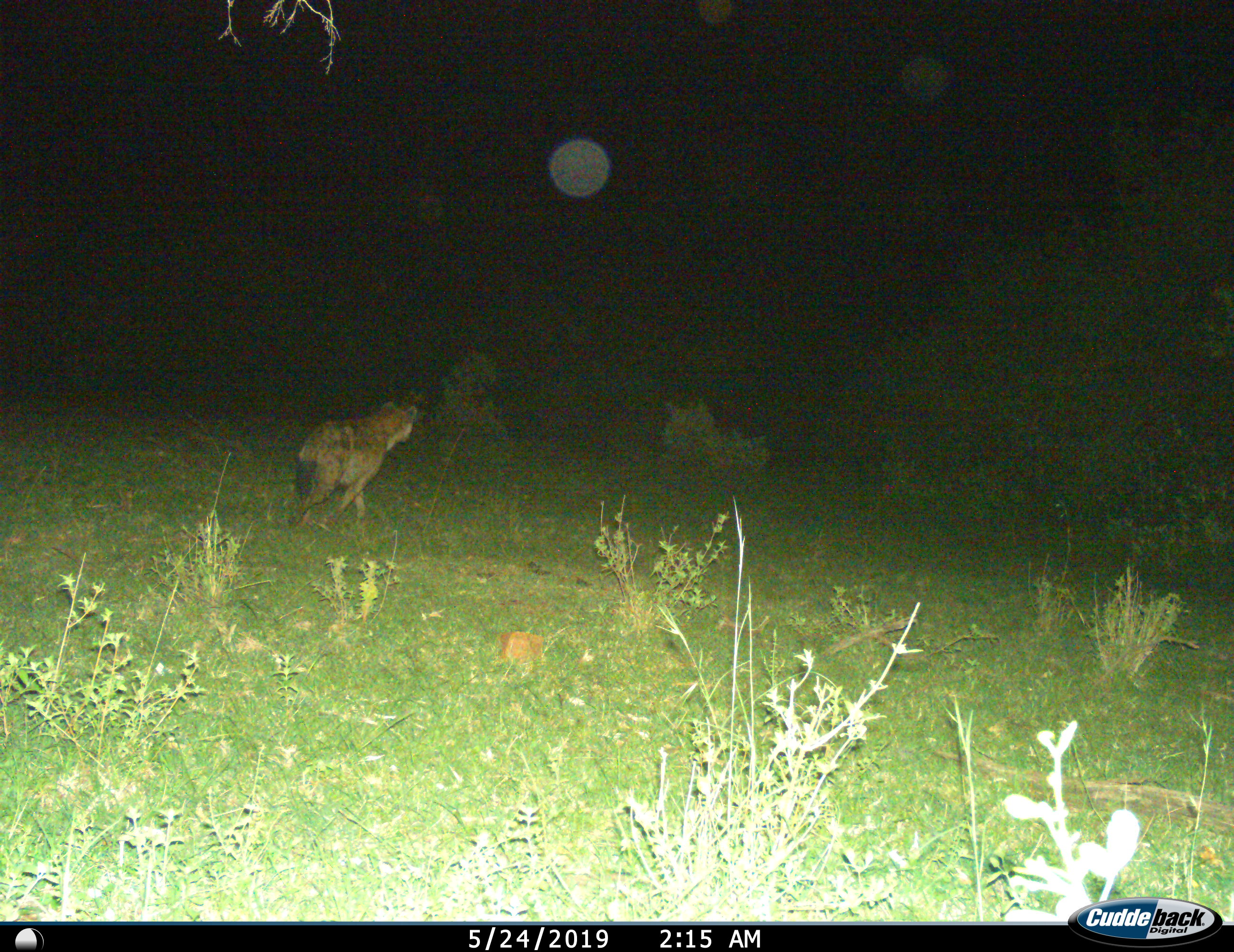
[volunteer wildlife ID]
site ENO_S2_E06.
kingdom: Animalia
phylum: Chordata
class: Mammalia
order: Carnivora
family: Hyaenidae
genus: Crocuta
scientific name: Crocuta crocuta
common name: spotted hyena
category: hyenaspotted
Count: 1.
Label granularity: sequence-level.